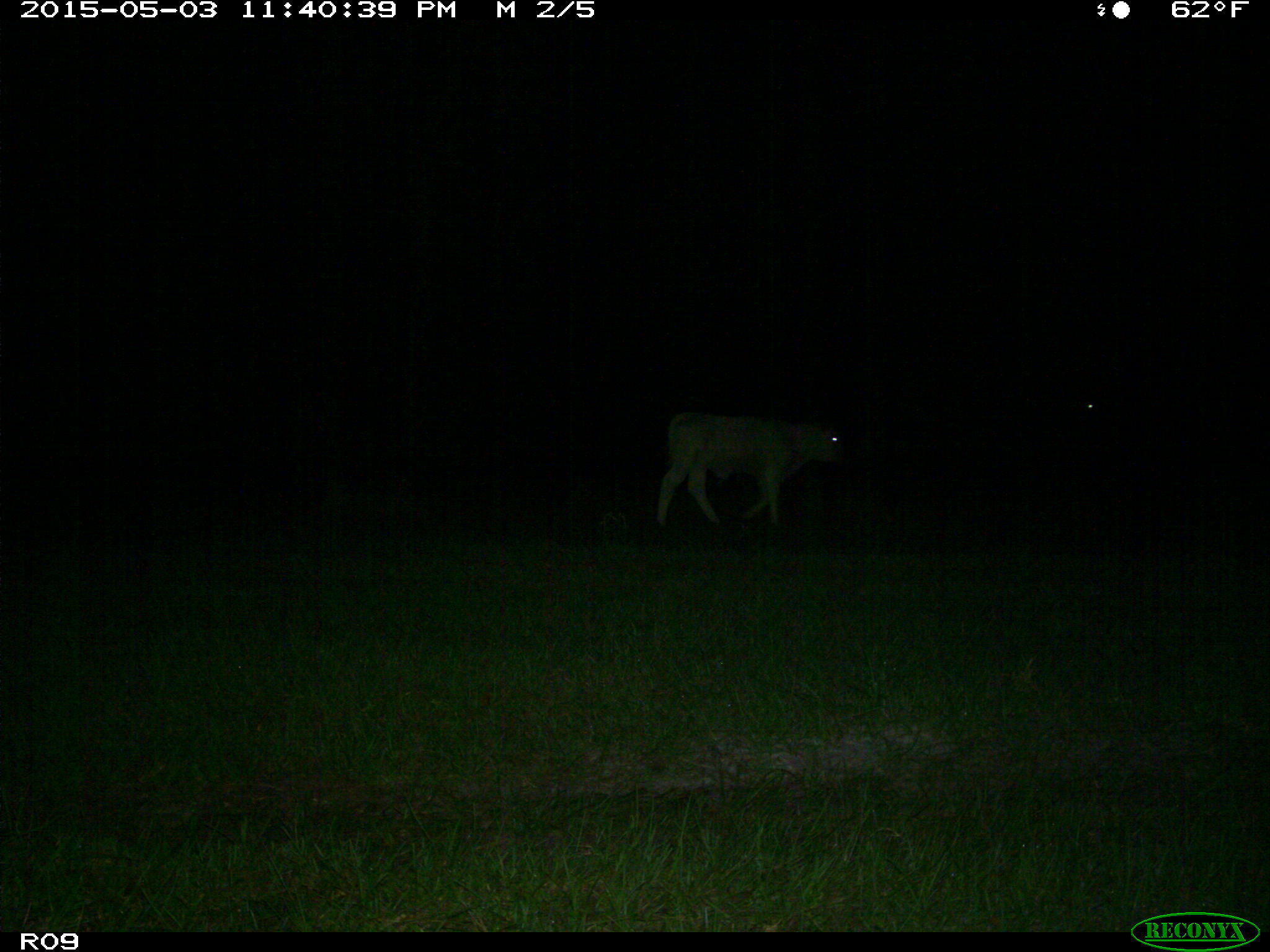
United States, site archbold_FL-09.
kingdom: Animalia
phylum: Chordata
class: Mammalia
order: Artiodactyla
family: Bovidae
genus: Bos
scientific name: Bos taurus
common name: domestic cow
Bos taurus (domestic cow).